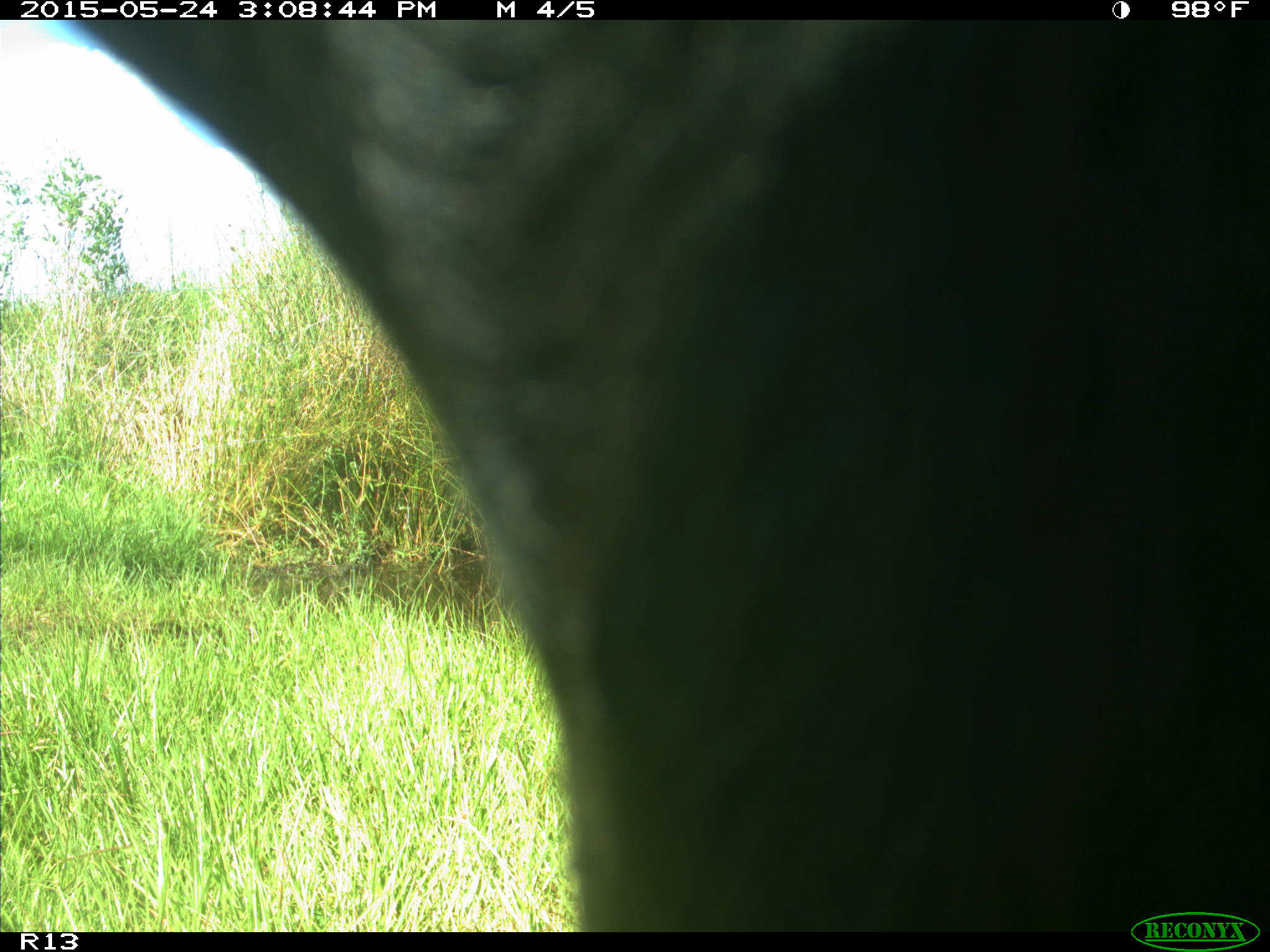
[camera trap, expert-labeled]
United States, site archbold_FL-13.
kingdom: Animalia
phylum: Chordata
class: Mammalia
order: Artiodactyla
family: Bovidae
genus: Bos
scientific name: Bos taurus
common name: domestic cow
Bos taurus (domestic cow).